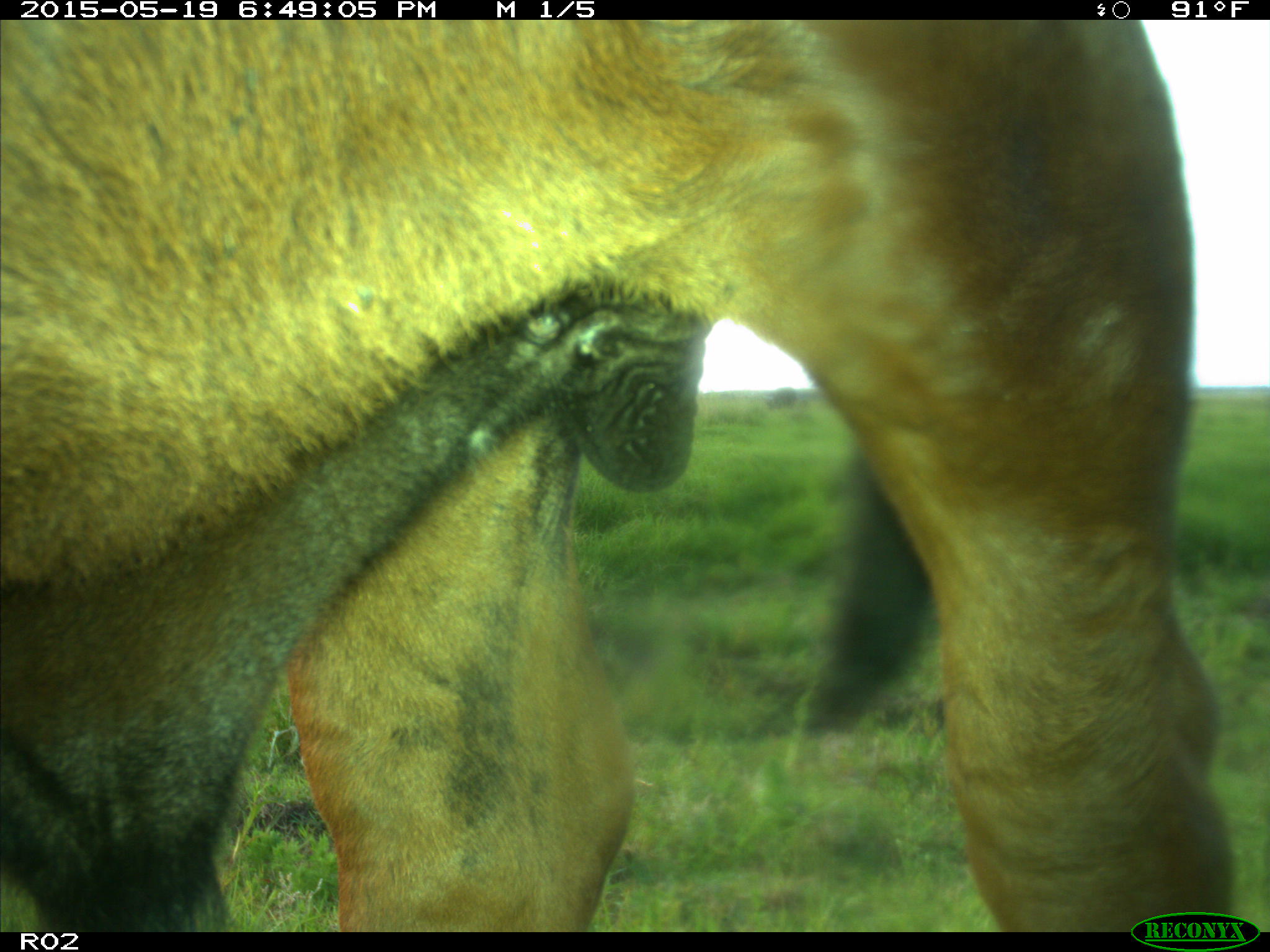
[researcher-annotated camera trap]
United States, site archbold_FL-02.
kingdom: Animalia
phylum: Chordata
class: Mammalia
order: Artiodactyla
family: Bovidae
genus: Bos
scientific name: Bos taurus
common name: domestic cow